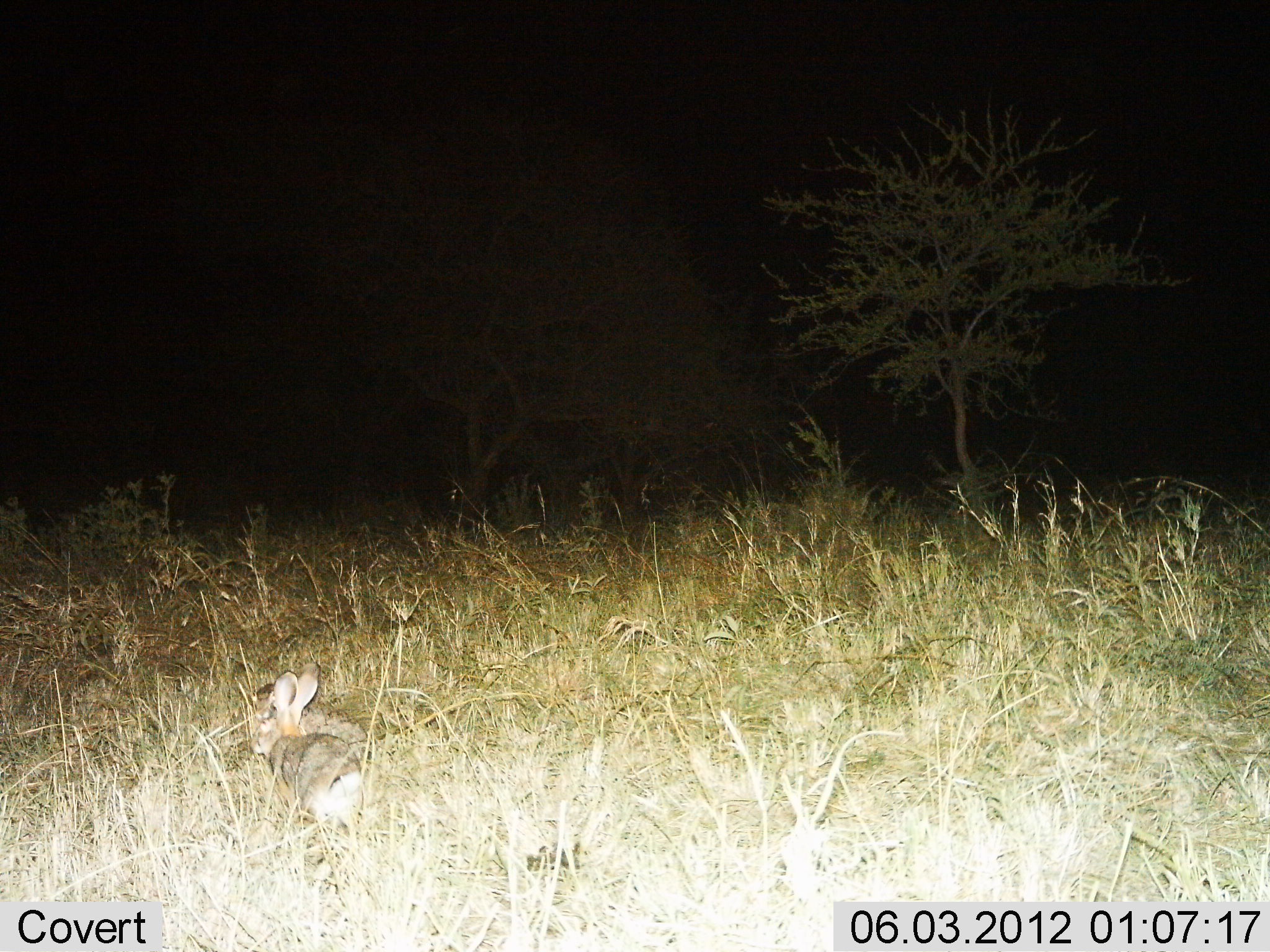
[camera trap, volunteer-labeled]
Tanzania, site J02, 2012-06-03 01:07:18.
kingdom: Animalia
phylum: Chordata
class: Mammalia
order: Lagomorpha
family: Leporidae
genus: Lepus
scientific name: Lepus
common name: hare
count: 1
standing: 90%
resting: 0%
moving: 10%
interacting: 0%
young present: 0%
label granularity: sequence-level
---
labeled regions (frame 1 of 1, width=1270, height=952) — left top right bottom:
animal: 245 661 369 841